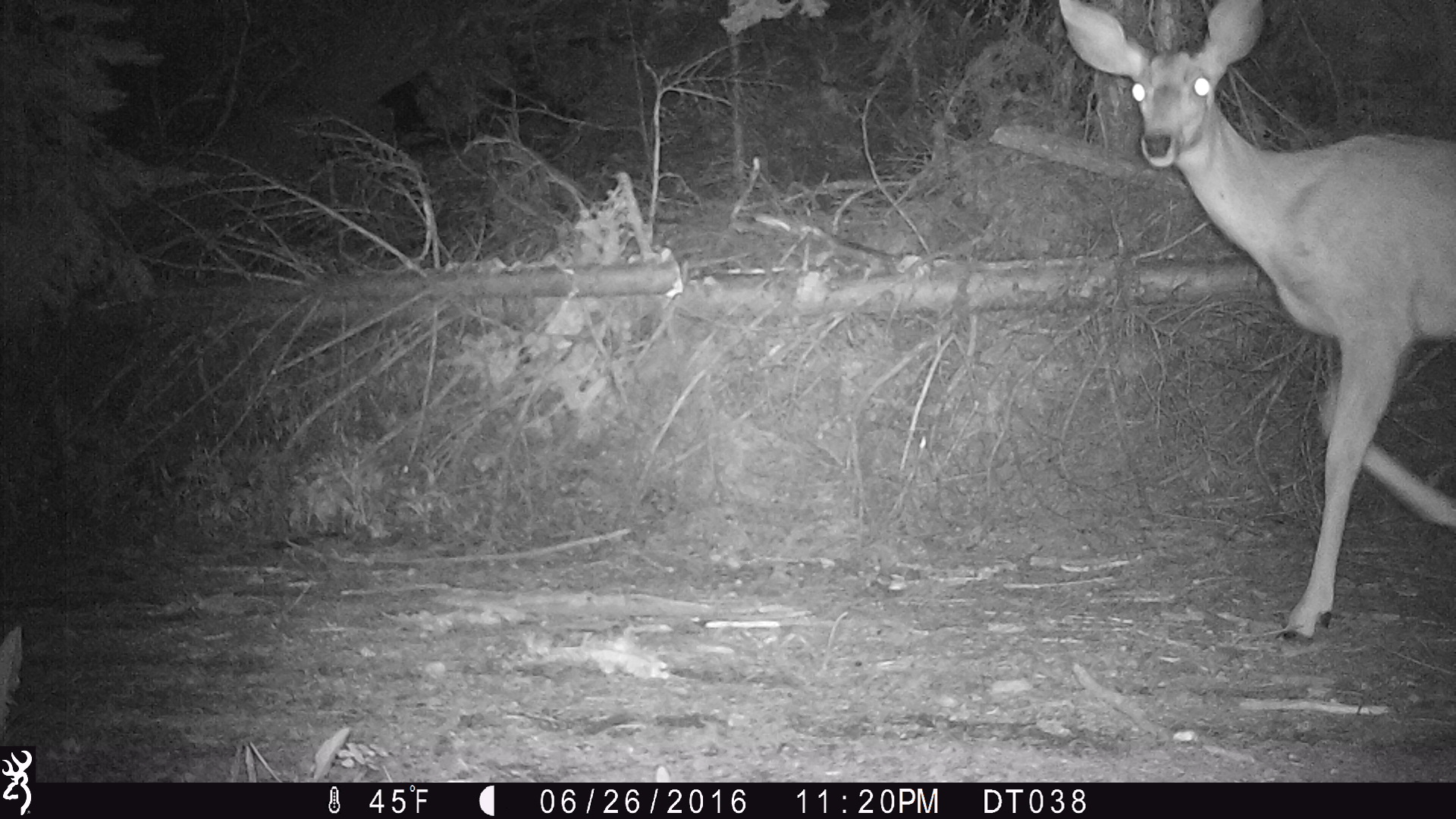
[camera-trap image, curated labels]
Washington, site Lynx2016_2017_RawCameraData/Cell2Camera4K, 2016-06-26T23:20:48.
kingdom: Animalia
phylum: Chordata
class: Mammalia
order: Artiodactyla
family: Cervidae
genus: Odocoileus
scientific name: Odocoileus hemionus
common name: mule deer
Odocoileus hemionus (mule deer). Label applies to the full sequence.